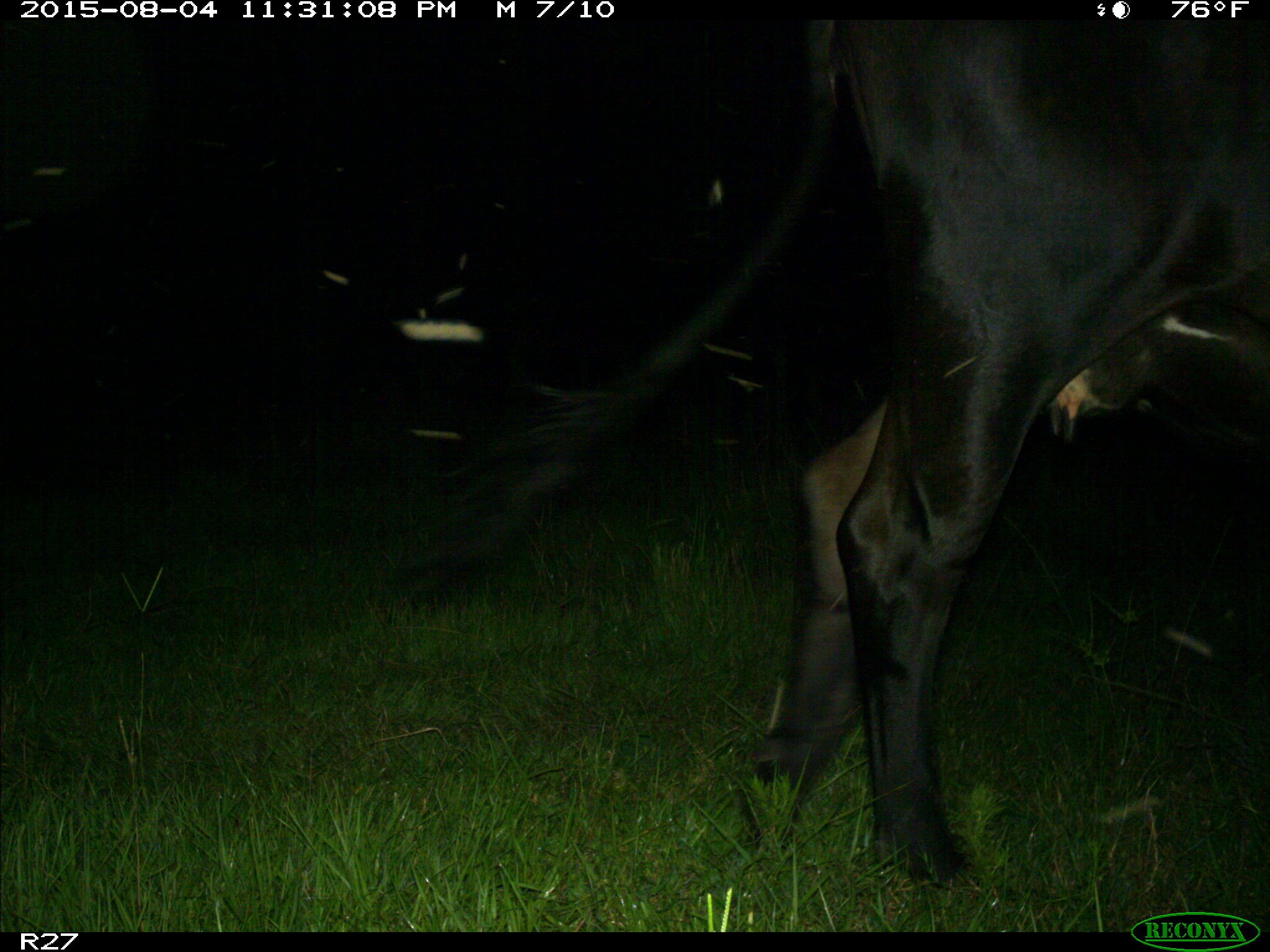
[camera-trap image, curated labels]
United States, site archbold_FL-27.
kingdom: Animalia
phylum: Chordata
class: Mammalia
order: Artiodactyla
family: Bovidae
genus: Bos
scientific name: Bos taurus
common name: domestic cow